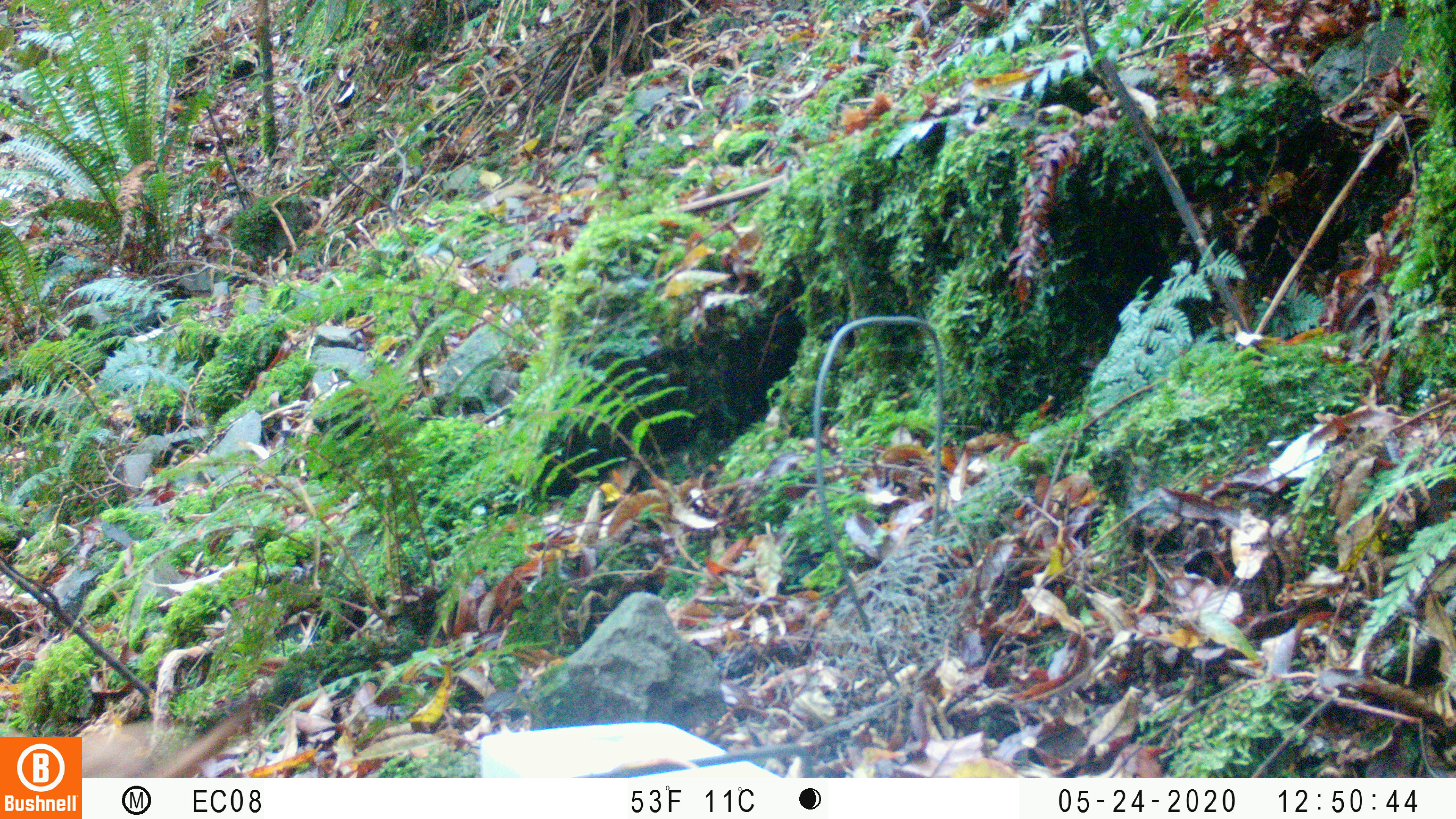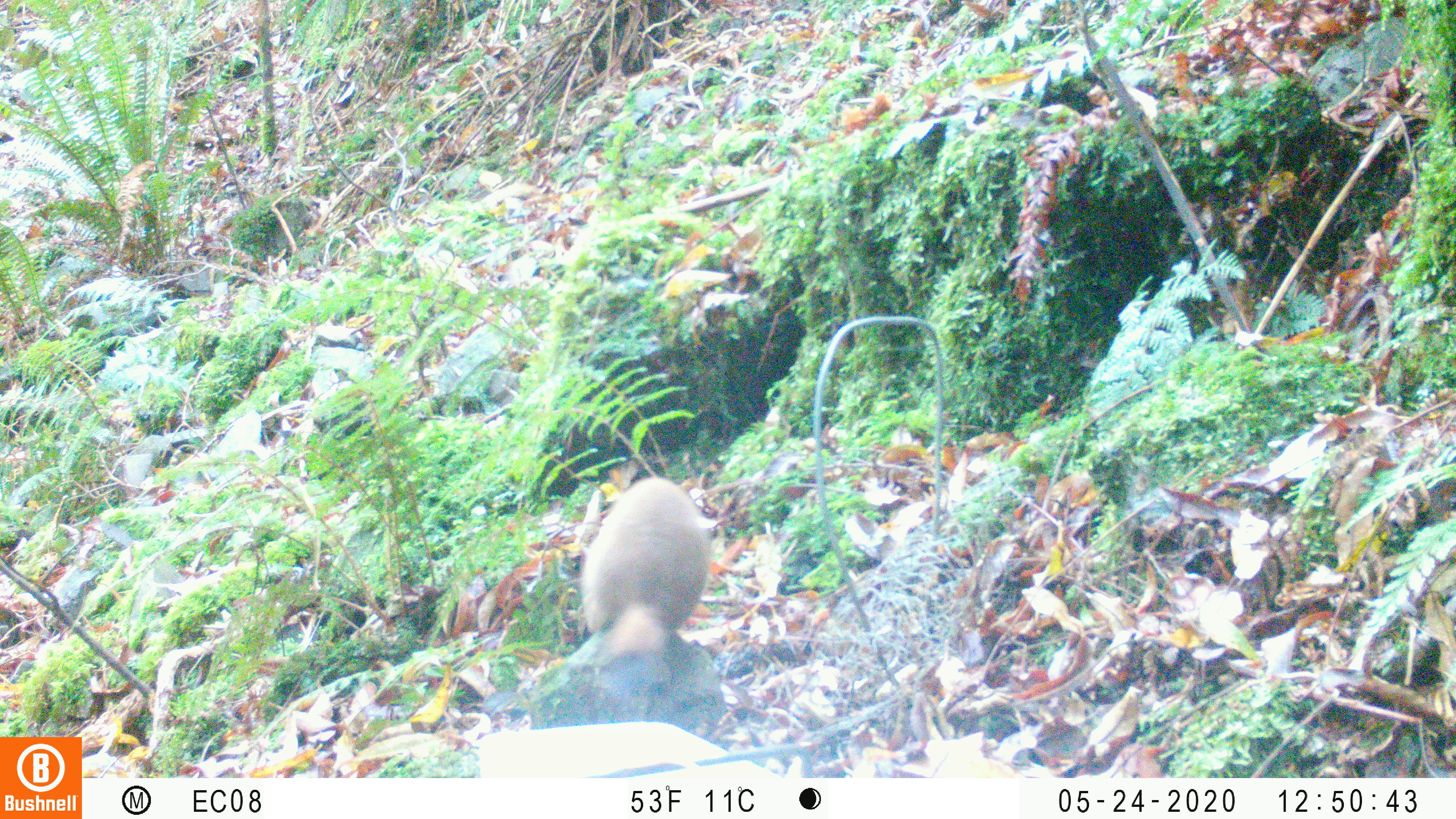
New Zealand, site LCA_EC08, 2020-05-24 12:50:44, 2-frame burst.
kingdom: Animalia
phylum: Chordata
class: Mammalia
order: Carnivora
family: Mustelidae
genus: Mustela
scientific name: Mustela erminea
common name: stoat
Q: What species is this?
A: Stoat (Mustela erminea).